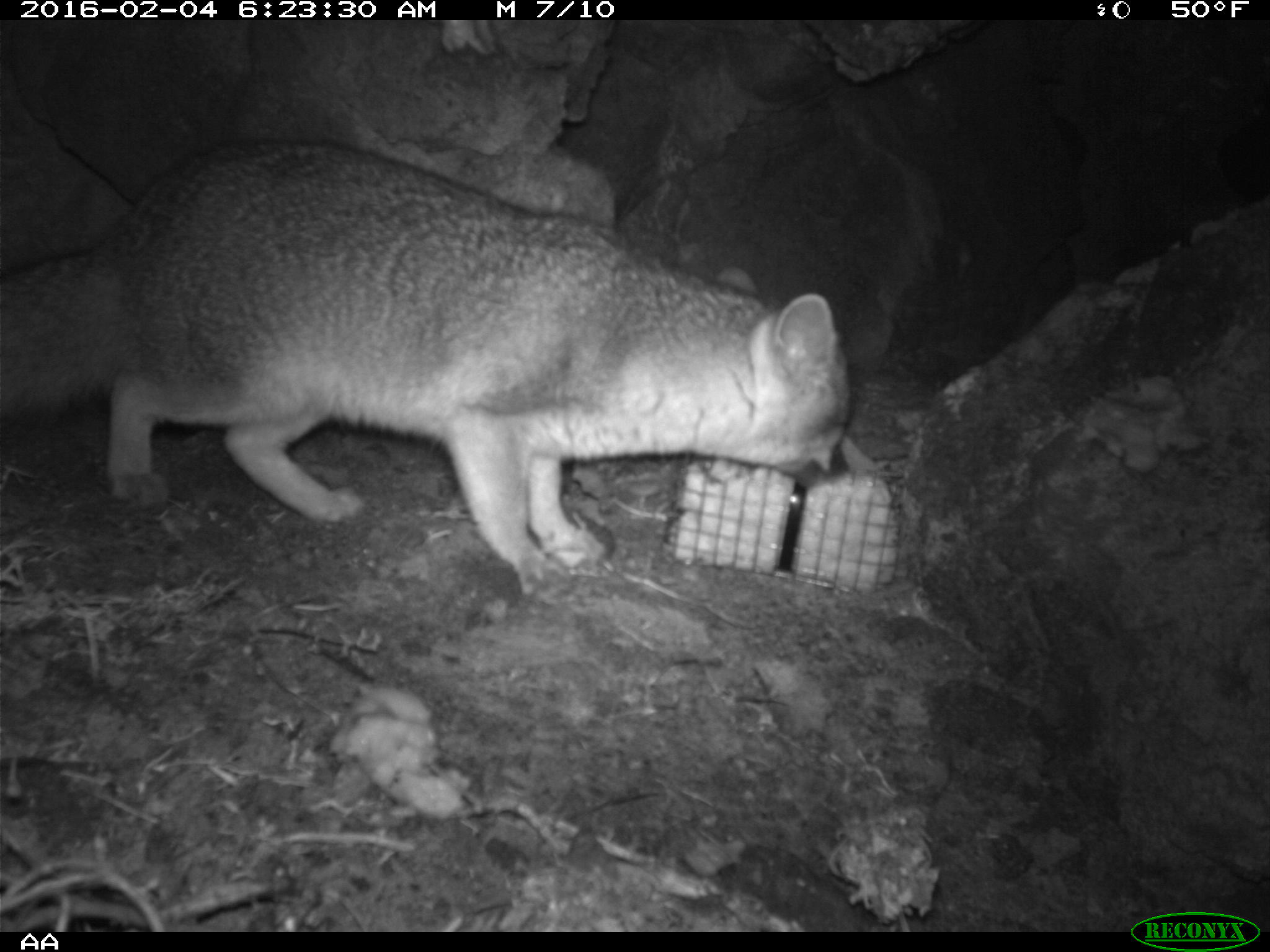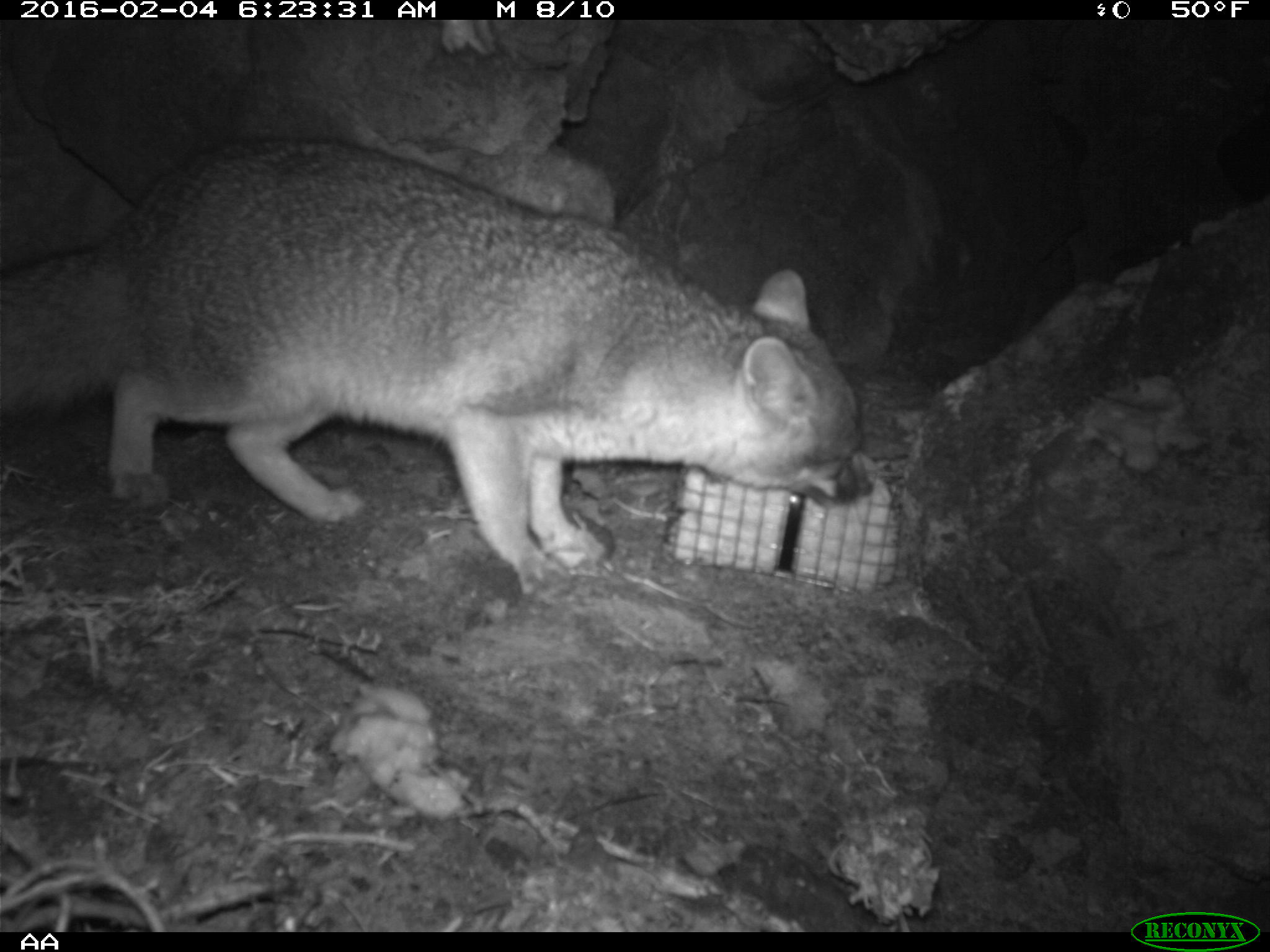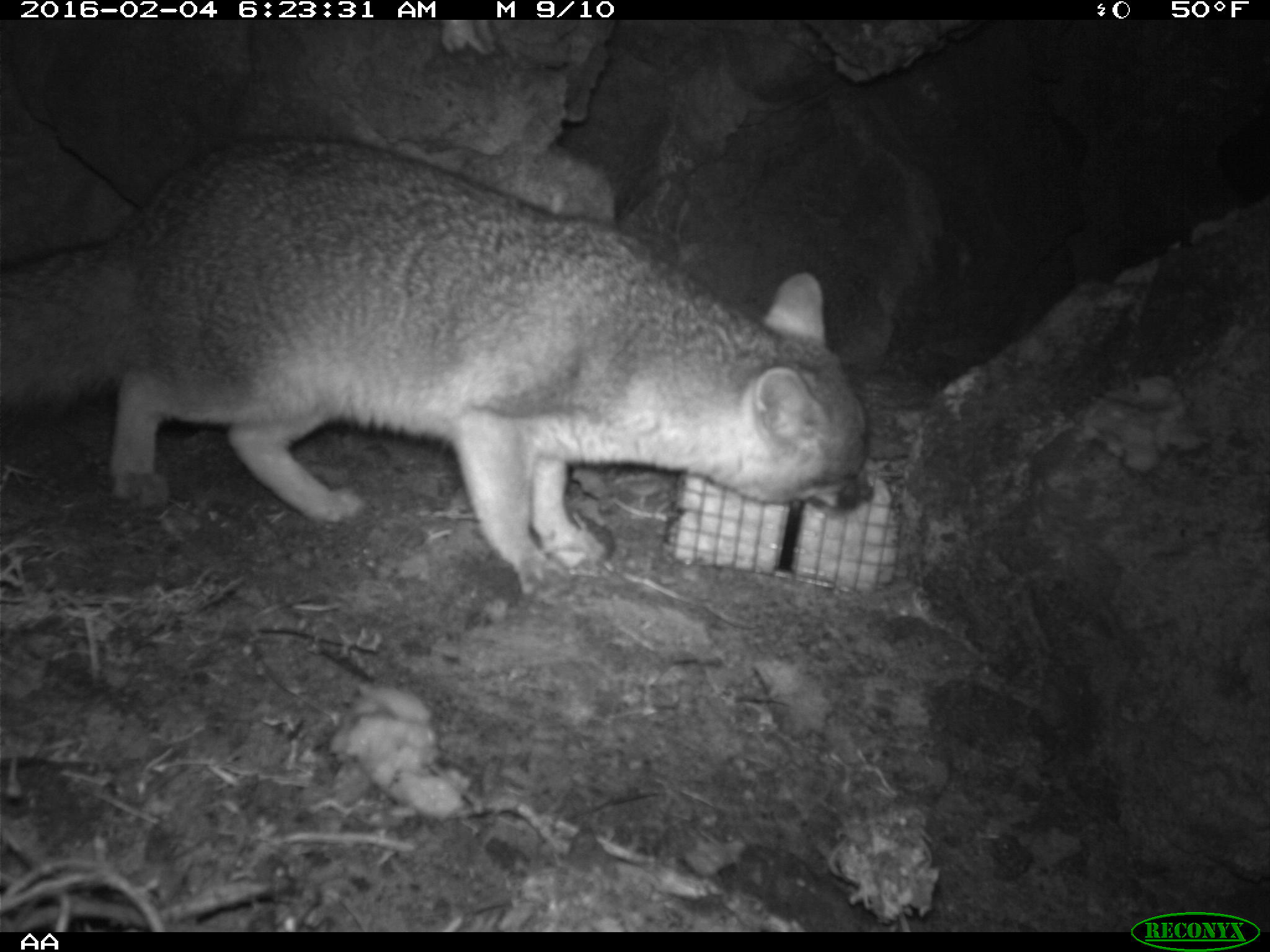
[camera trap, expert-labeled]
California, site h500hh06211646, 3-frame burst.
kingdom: Animalia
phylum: Chordata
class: Mammalia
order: Carnivora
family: Canidae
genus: Urocyon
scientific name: Urocyon littoralis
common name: island fox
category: fox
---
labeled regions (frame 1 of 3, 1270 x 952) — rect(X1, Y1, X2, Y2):
fox: rect(0, 138, 851, 589)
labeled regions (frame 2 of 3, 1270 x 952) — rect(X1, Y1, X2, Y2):
fox: rect(0, 134, 871, 605)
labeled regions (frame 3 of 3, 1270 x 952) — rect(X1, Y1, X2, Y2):
fox: rect(0, 134, 873, 600)